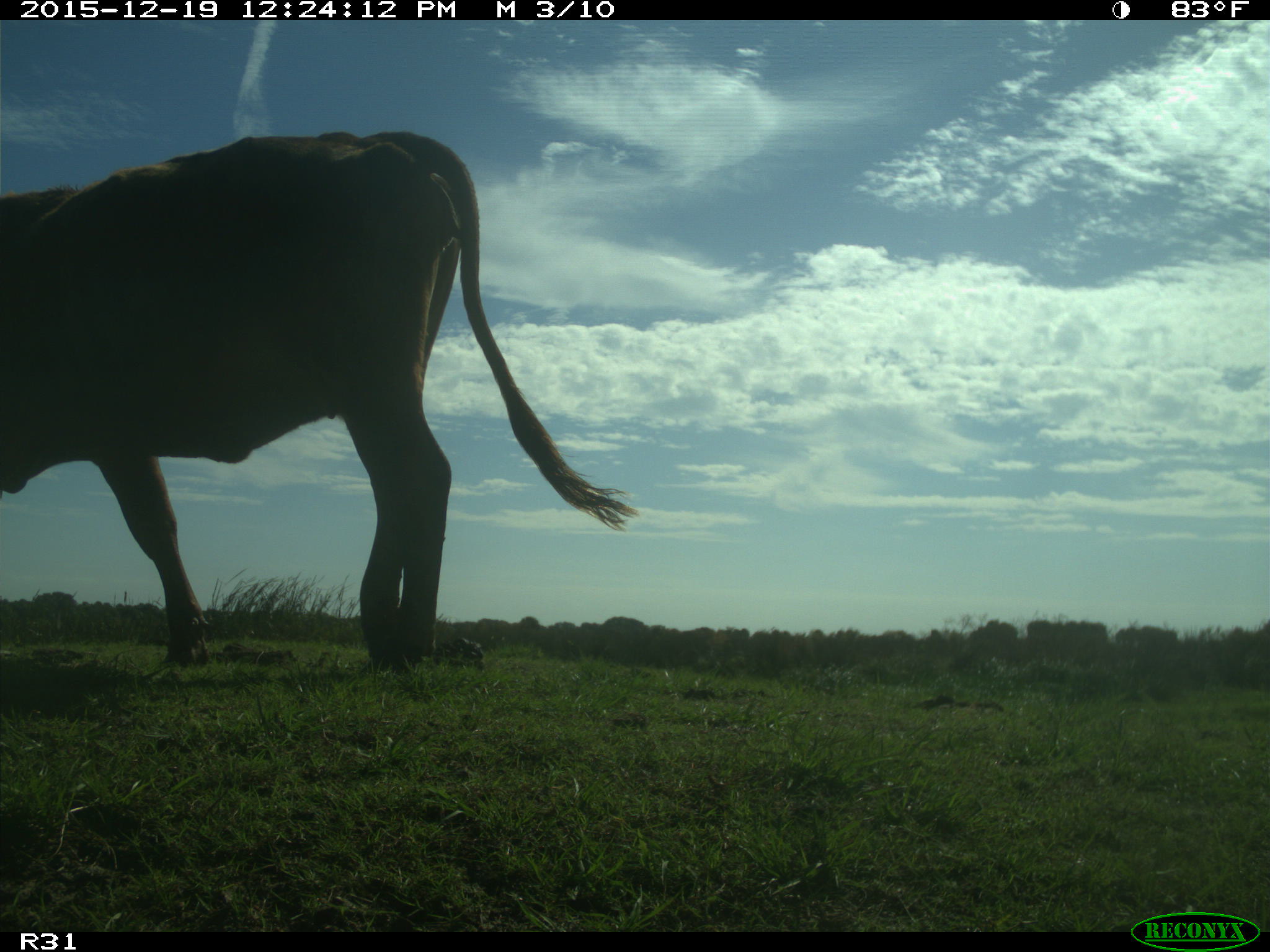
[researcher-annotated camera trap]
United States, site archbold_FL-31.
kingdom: Animalia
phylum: Chordata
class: Mammalia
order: Artiodactyla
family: Bovidae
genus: Bos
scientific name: Bos taurus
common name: domestic cow